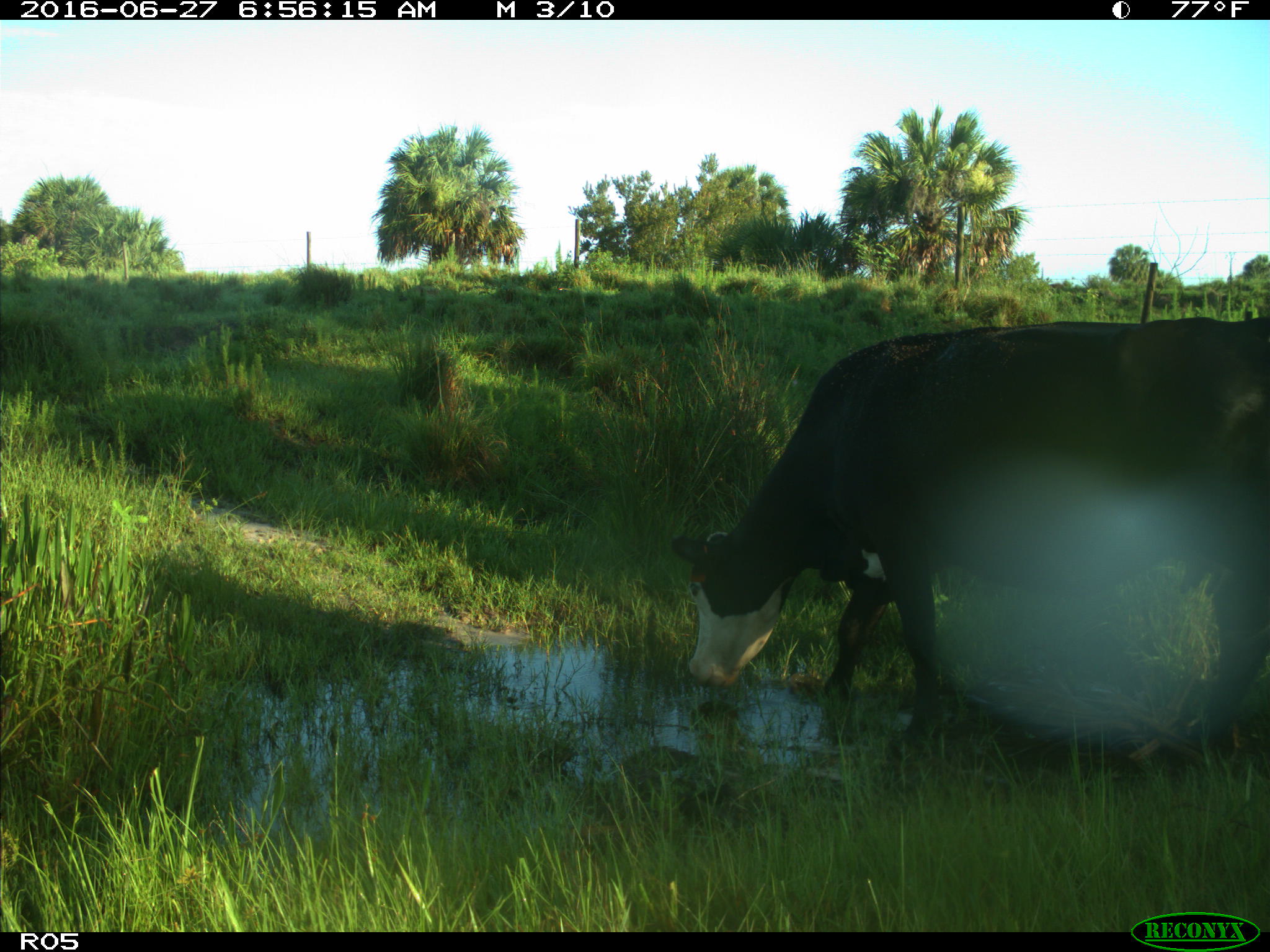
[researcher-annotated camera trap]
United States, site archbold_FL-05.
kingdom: Animalia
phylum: Chordata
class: Mammalia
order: Artiodactyla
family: Bovidae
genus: Bos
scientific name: Bos taurus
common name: domestic cow